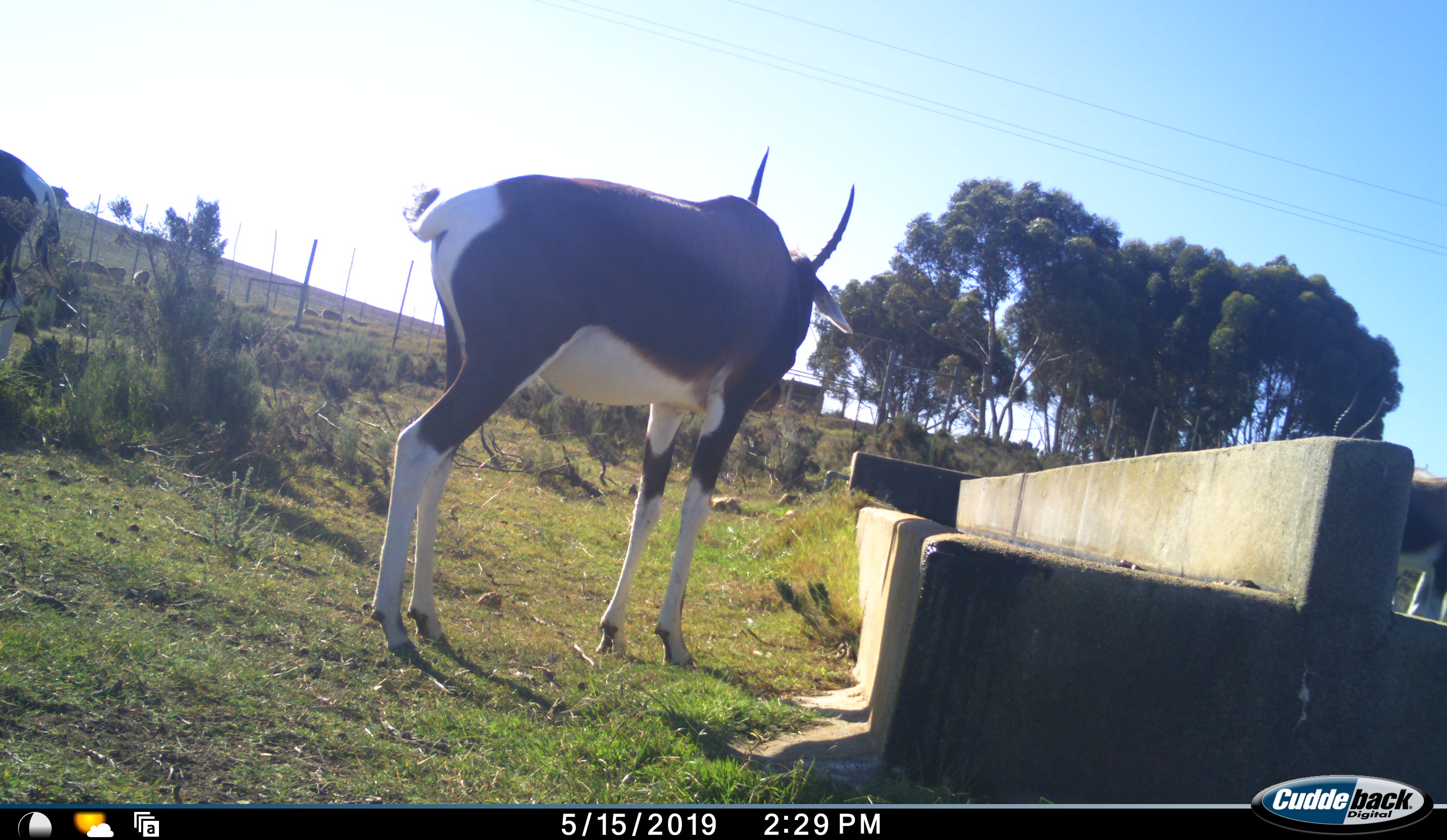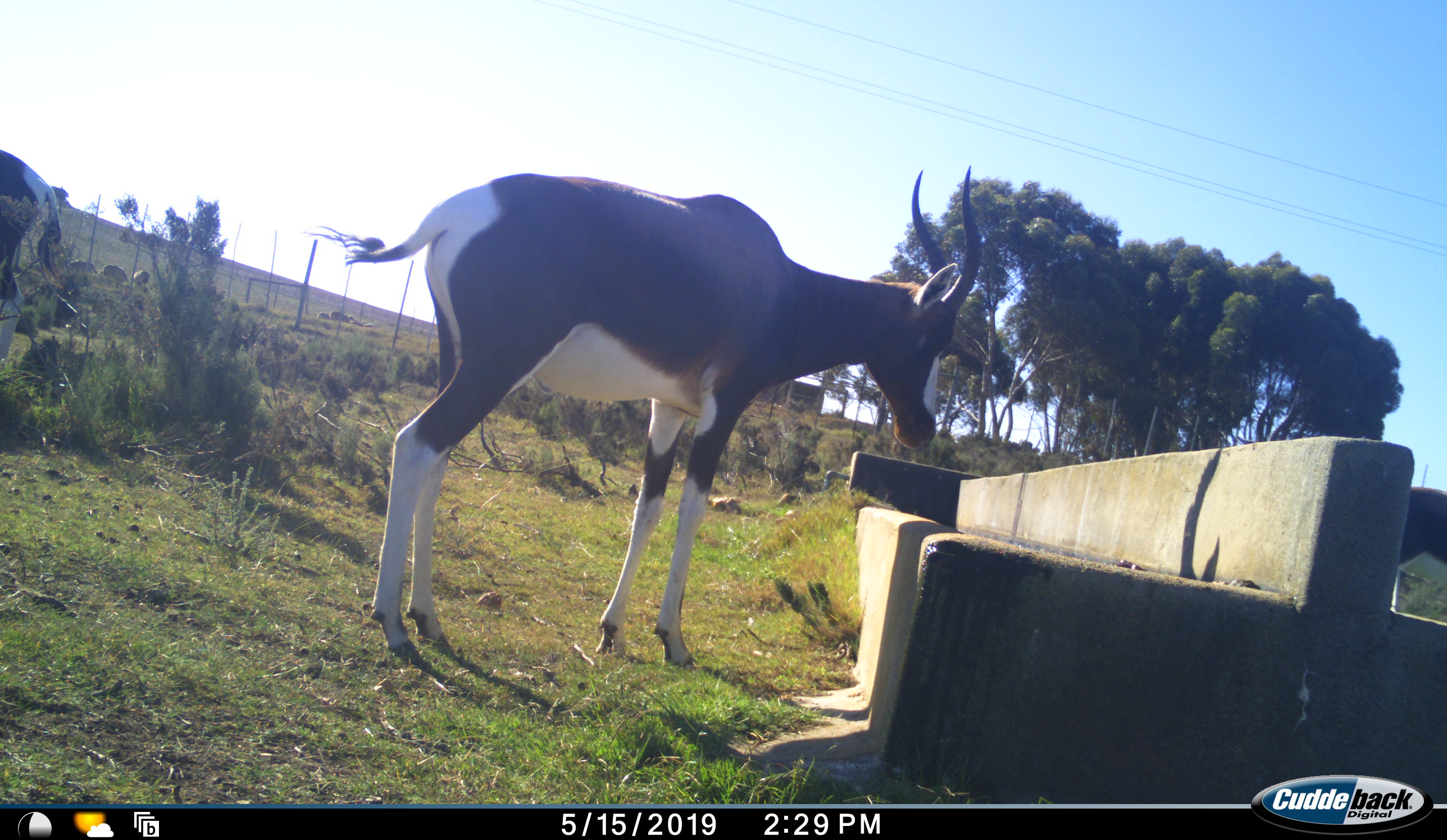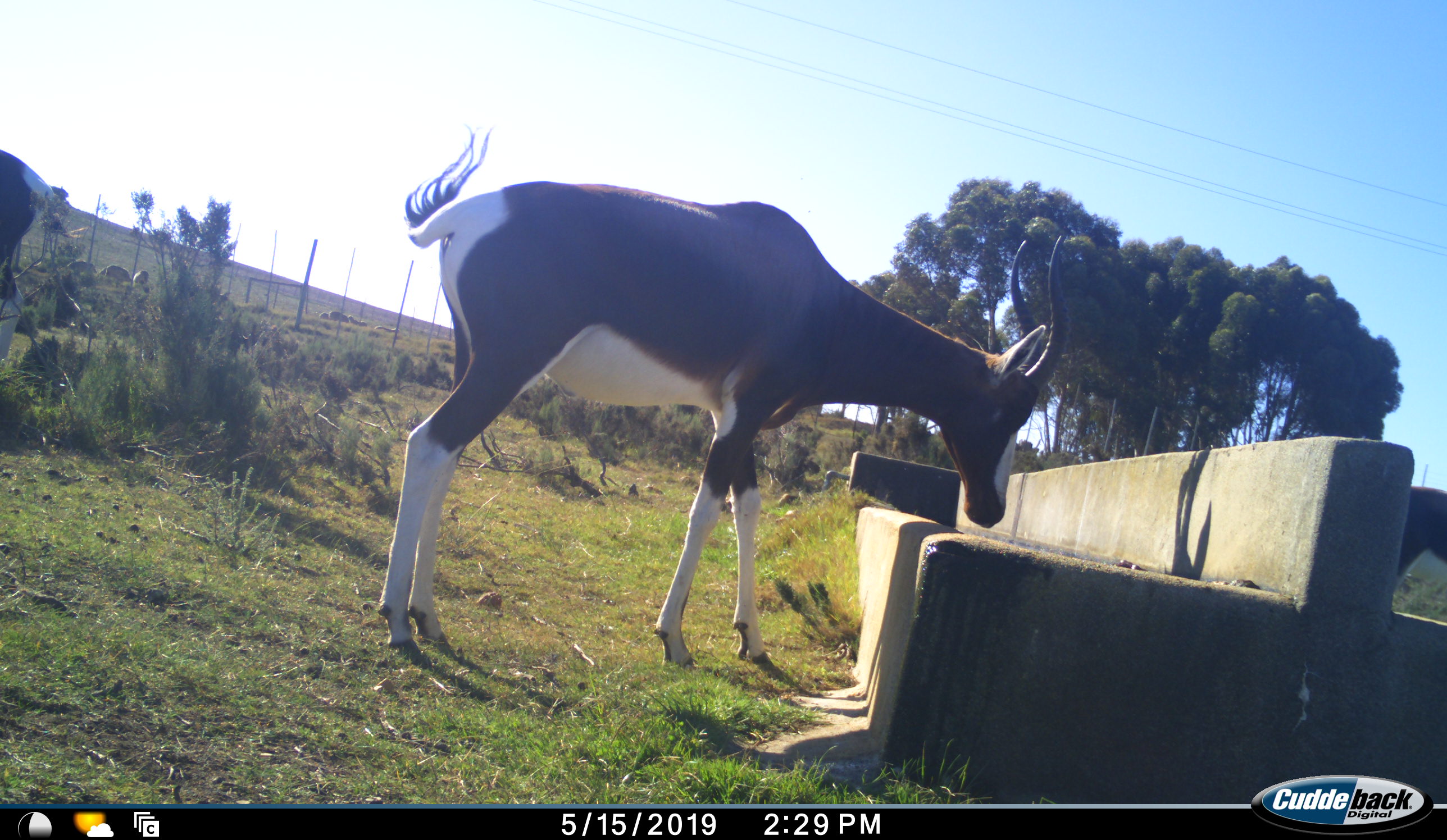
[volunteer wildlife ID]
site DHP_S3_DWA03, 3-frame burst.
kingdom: Animalia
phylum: Chordata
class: Mammalia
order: Artiodactyla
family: Bovidae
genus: Damaliscus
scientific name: Damaliscus pygargus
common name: bontebok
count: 2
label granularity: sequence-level